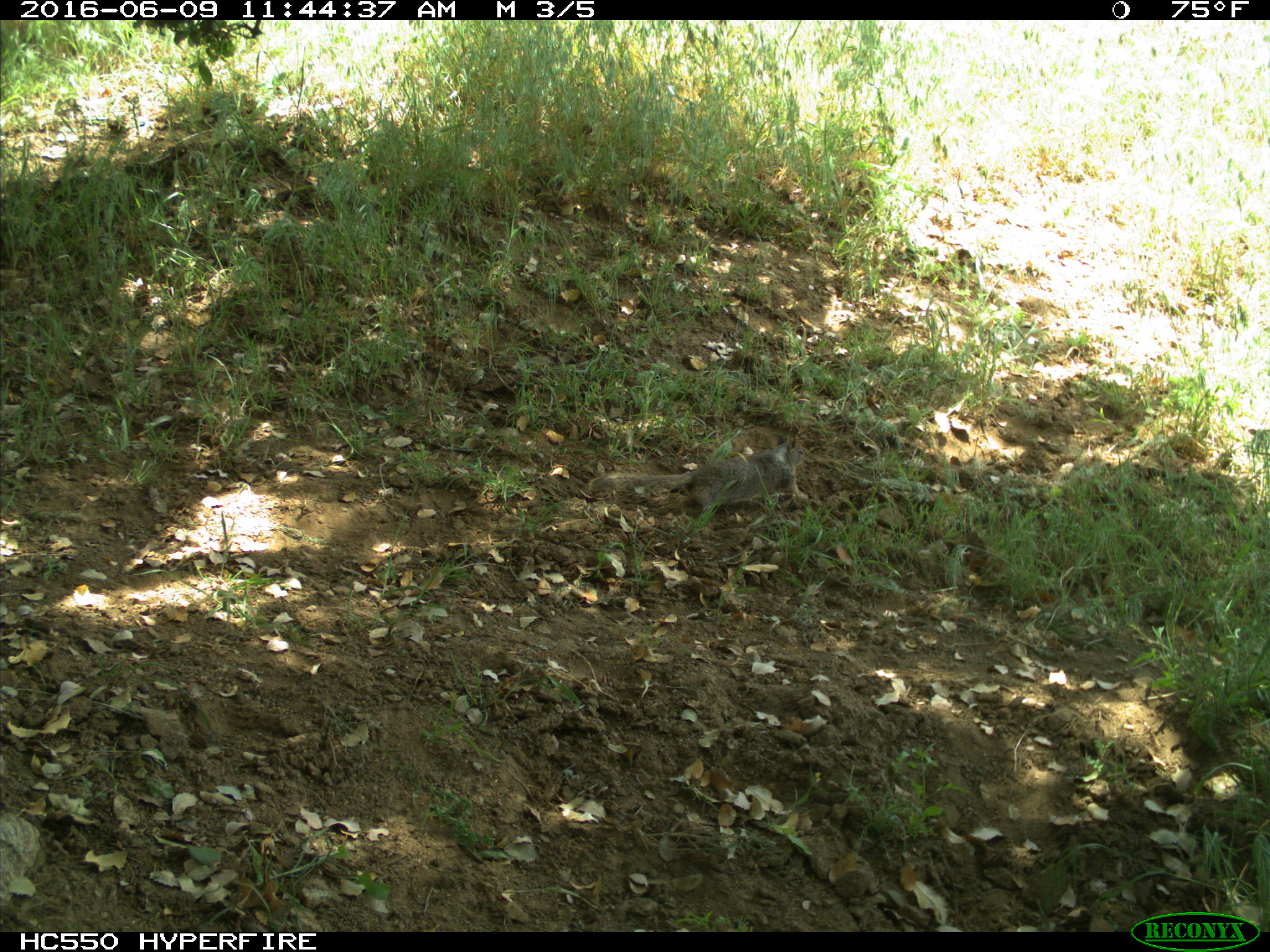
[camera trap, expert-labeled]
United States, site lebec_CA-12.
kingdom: Animalia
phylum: Chordata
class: Mammalia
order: Rodentia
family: Sciuridae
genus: Otospermophilus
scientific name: Otospermophilus beecheyi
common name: california ground squirrel